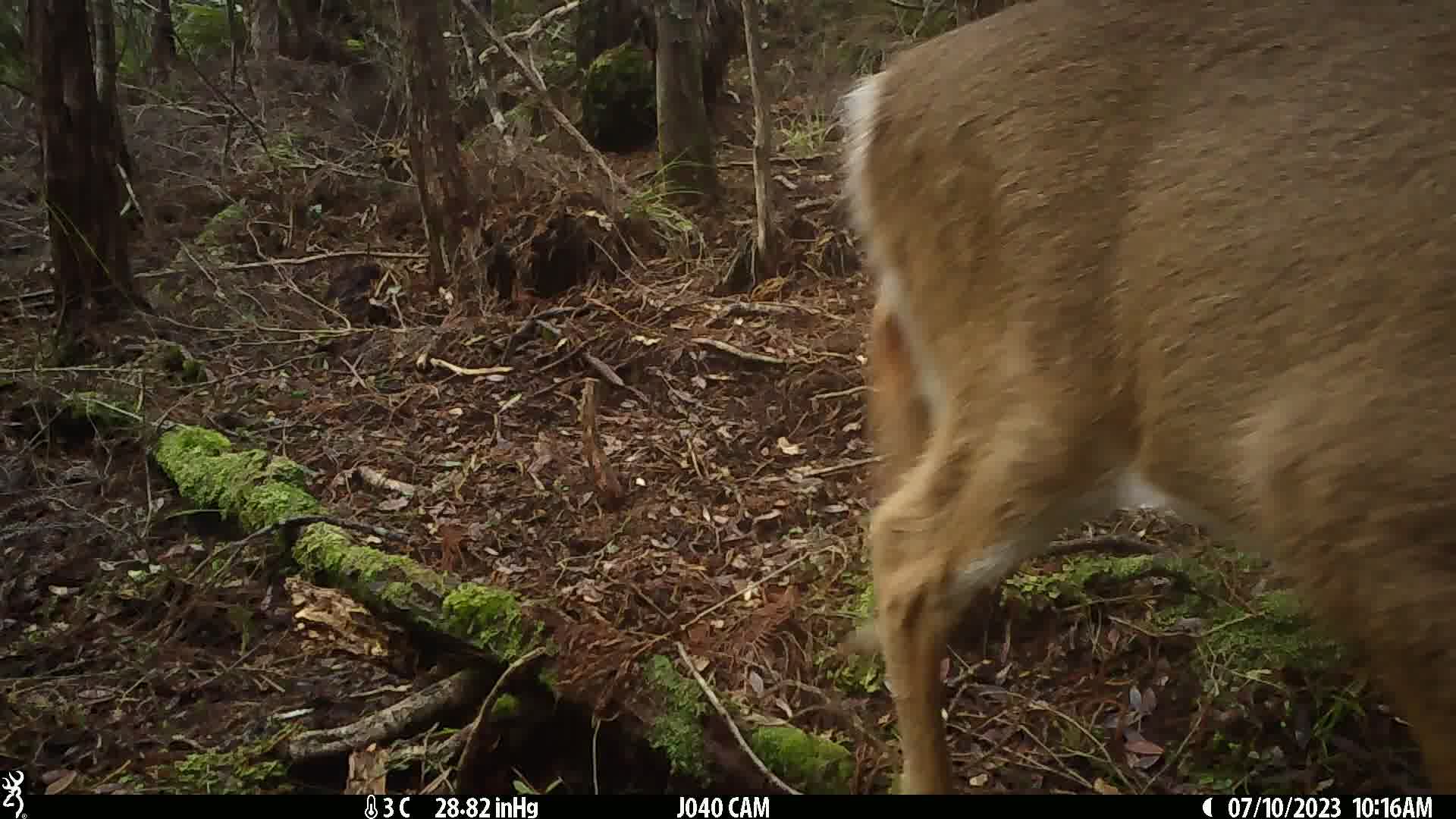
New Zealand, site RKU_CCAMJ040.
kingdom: Animalia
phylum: Chordata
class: Mammalia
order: Artiodactyla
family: Cervidae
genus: Odocoileus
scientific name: Odocoileus virginianus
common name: white-tailed deer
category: white tailed deer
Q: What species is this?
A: White tailed deer (white-tailed deer) (Odocoileus virginianus).